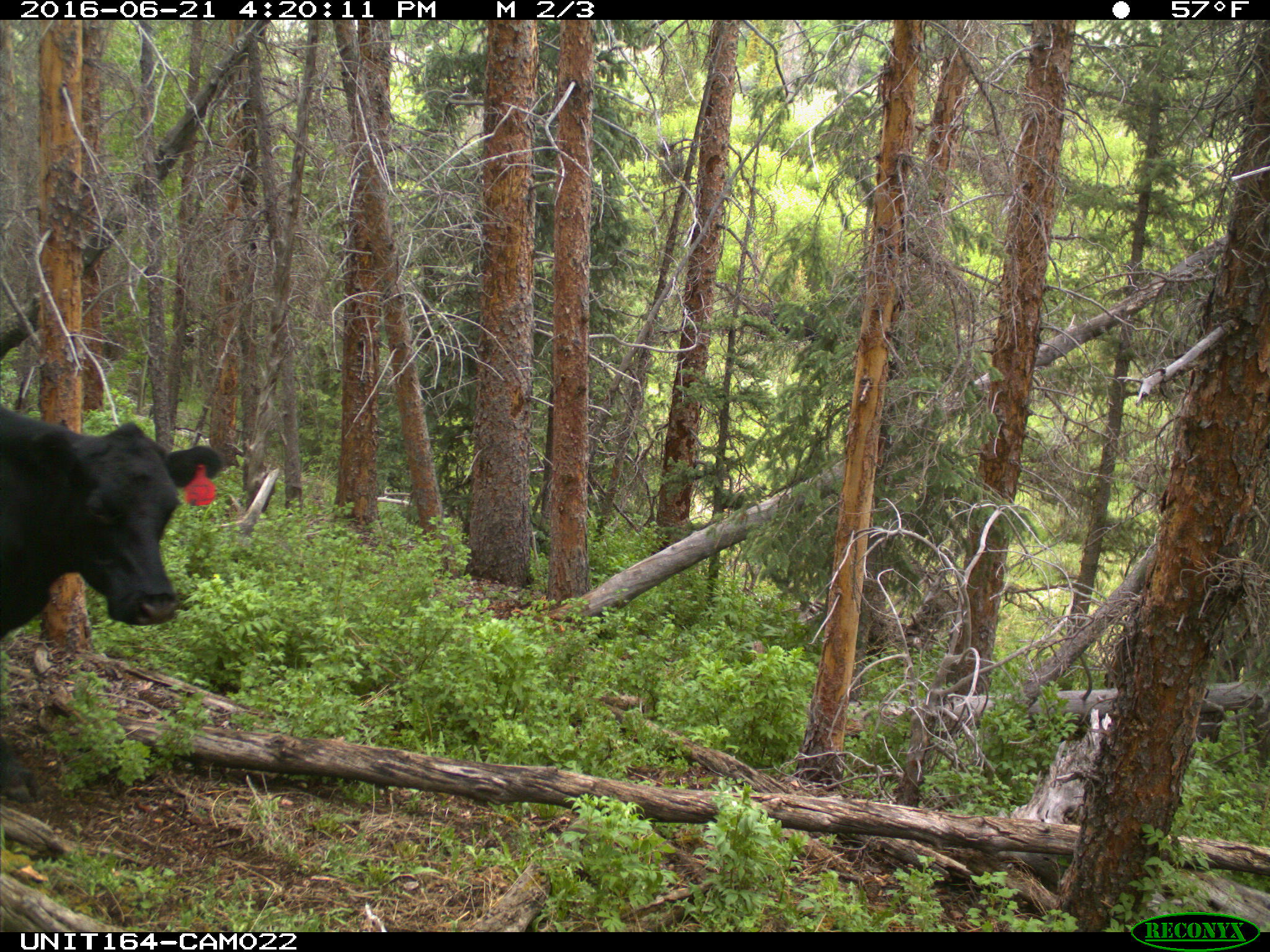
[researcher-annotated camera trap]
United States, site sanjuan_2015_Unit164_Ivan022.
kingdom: Animalia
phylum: Chordata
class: Mammalia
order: Artiodactyla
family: Bovidae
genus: Bos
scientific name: Bos taurus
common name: domestic cow